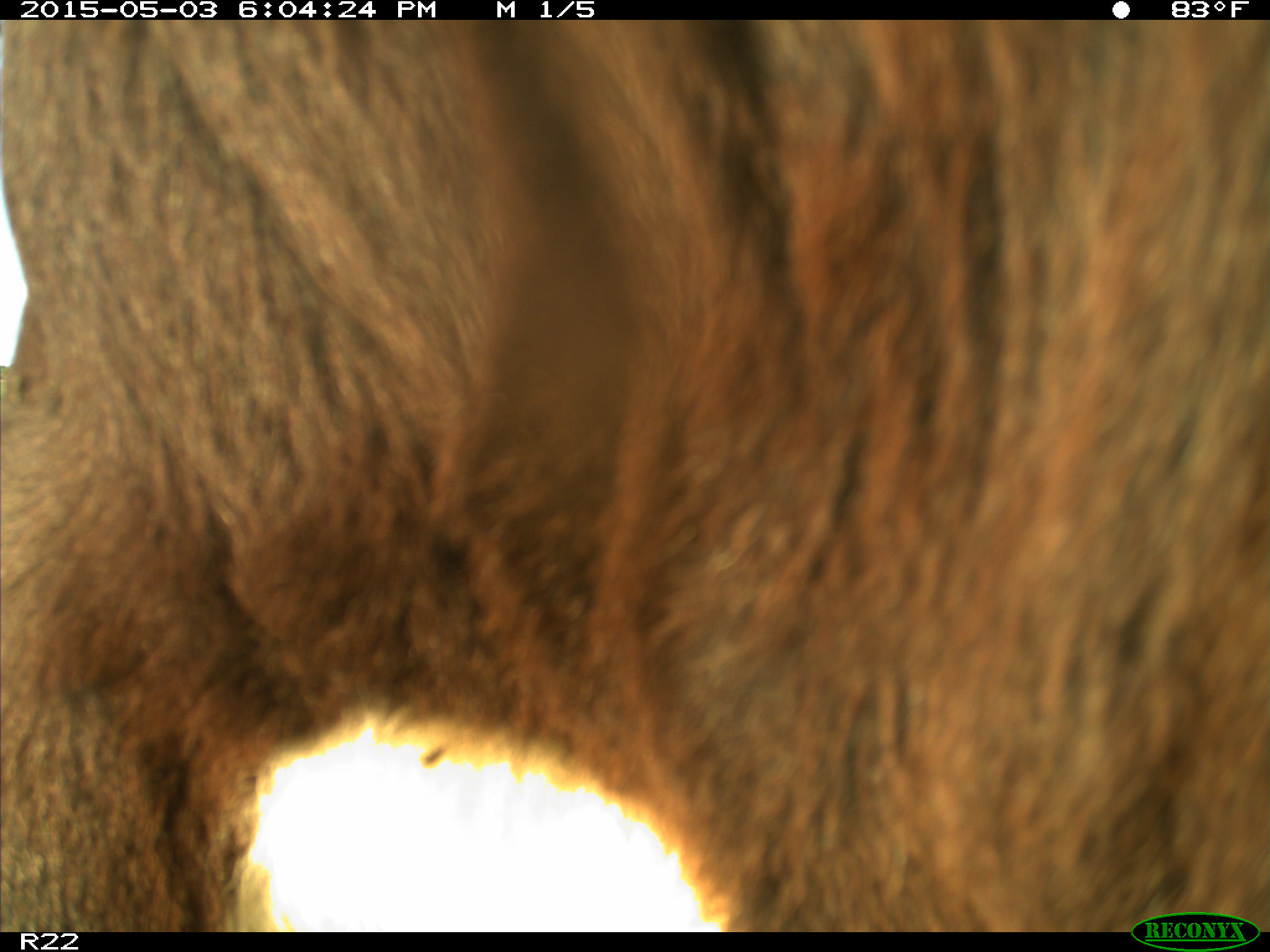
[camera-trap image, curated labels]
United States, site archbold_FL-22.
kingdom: Animalia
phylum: Chordata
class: Mammalia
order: Artiodactyla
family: Bovidae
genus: Bos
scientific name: Bos taurus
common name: domestic cow